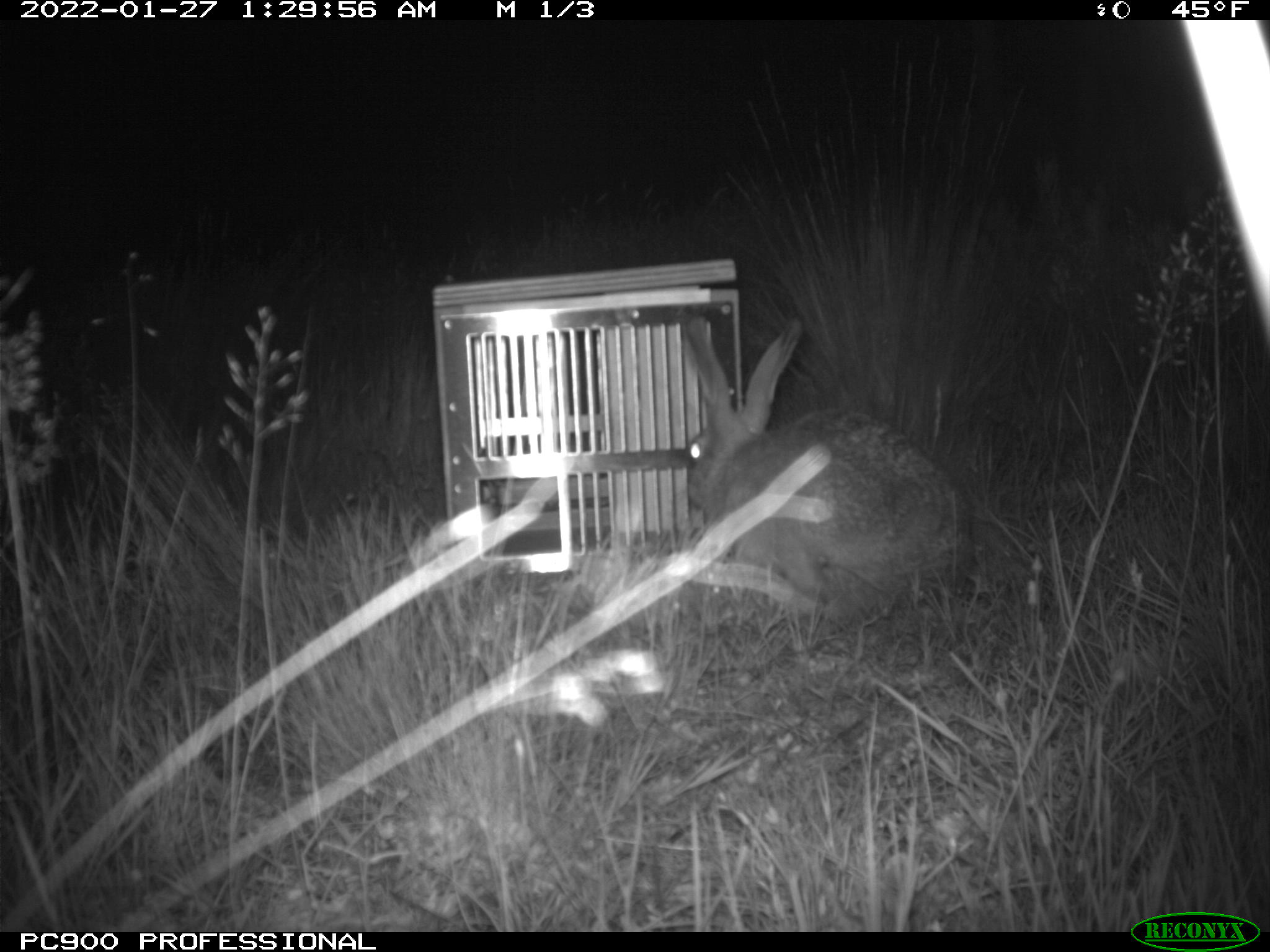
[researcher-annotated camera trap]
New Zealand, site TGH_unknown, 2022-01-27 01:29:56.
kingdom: Animalia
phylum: Chordata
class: Mammalia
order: Lagomorpha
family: Leporidae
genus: Lepus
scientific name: Lepus europaeus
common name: brown hare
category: hare